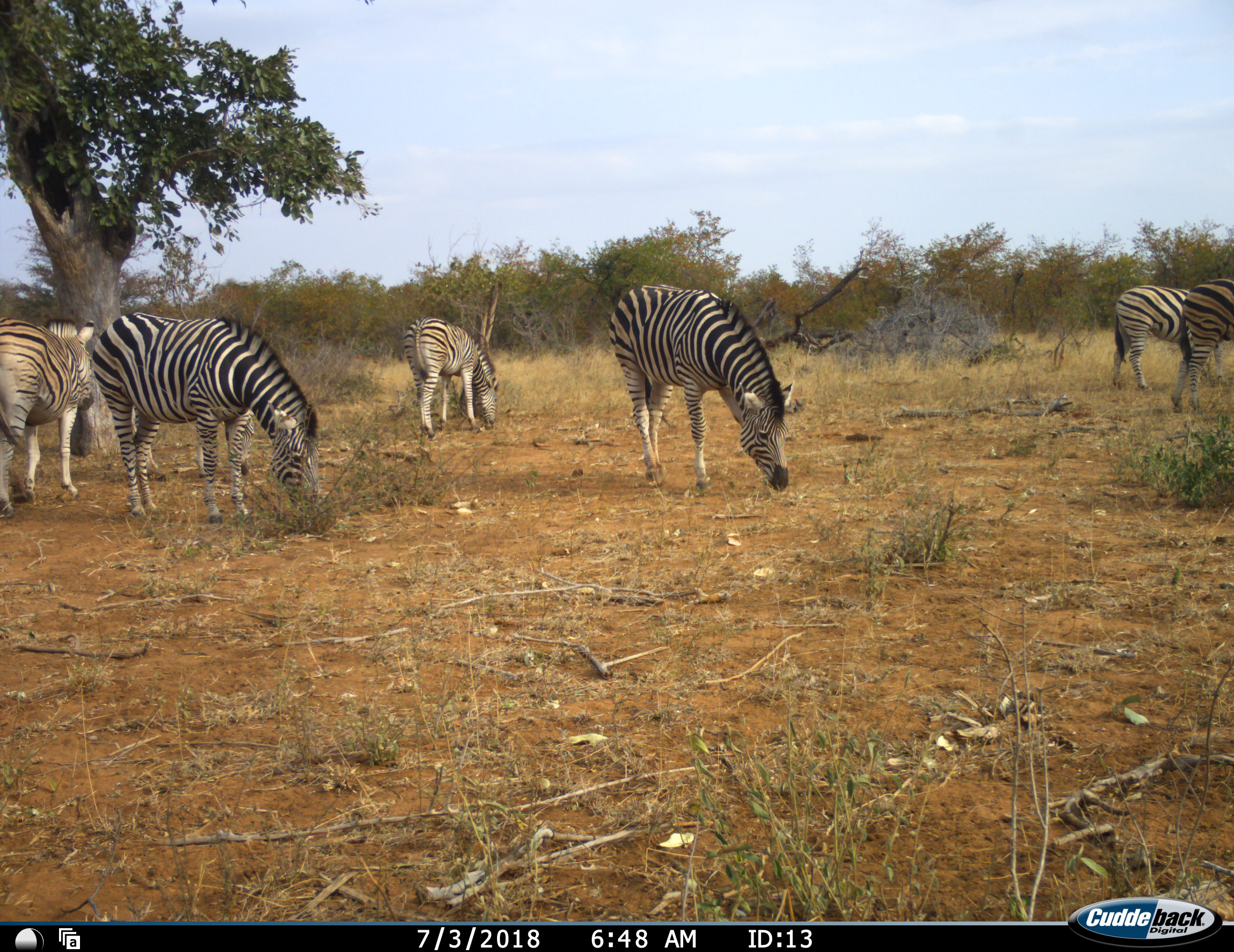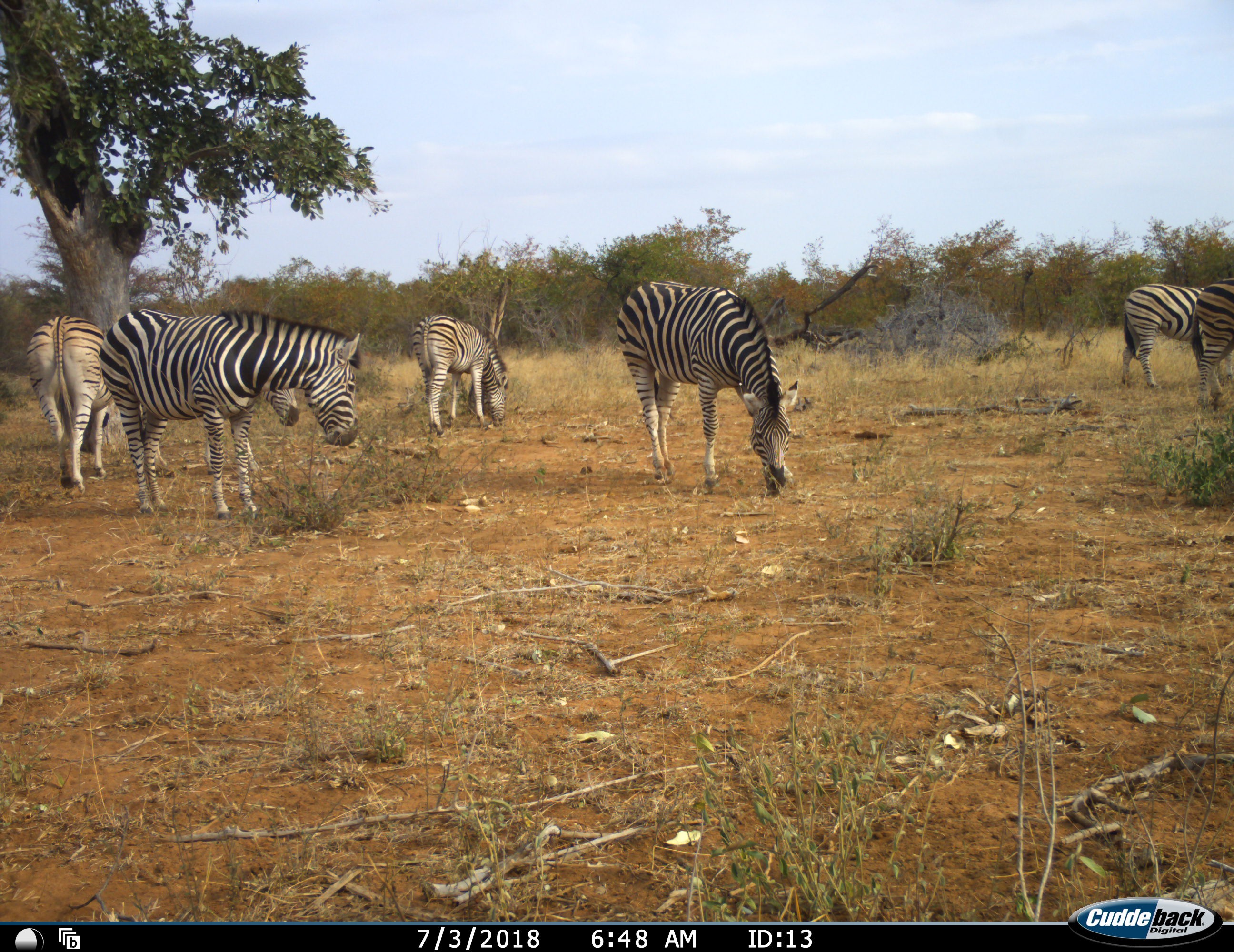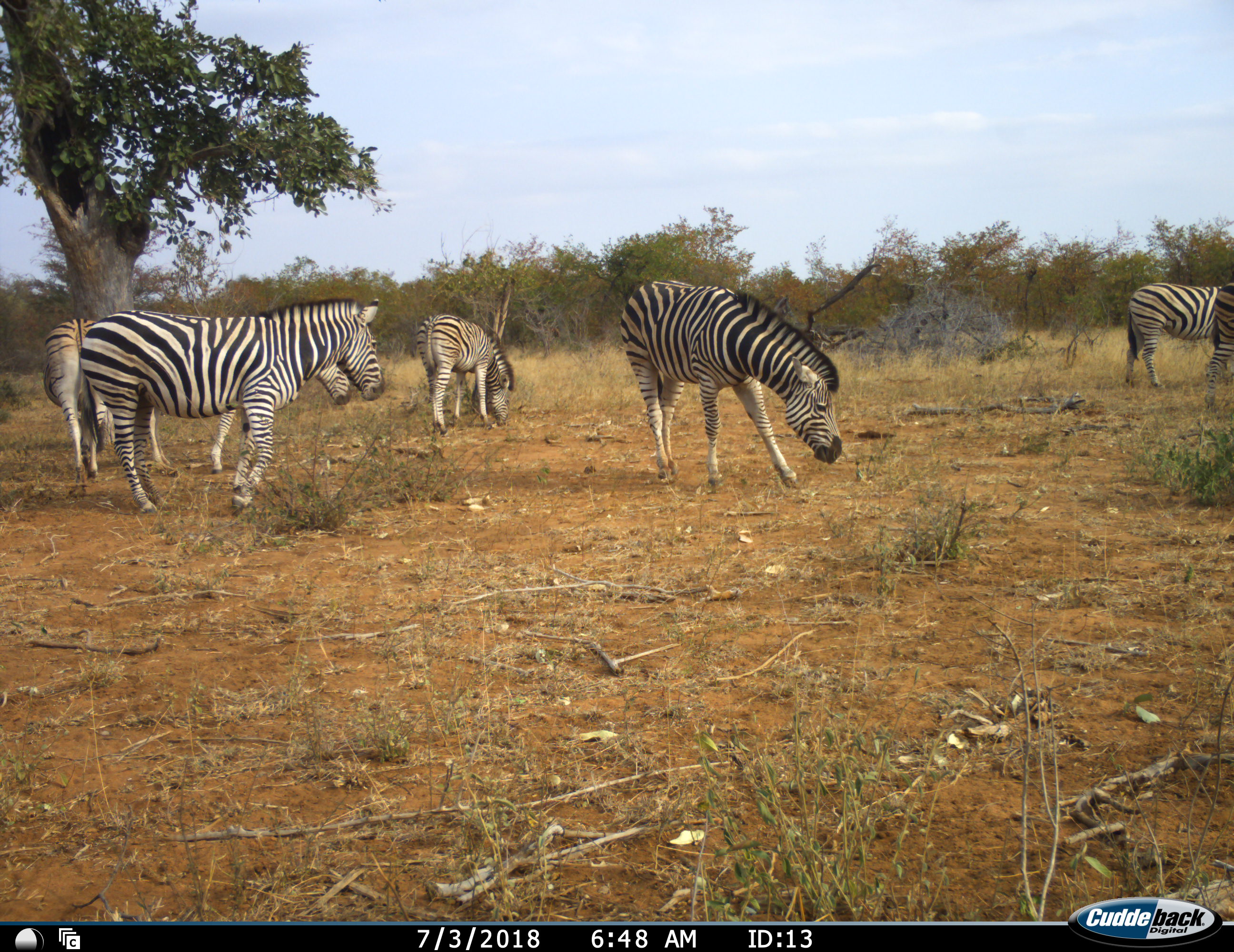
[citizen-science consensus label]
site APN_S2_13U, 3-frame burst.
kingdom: Animalia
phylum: Chordata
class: Mammalia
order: Perissodactyla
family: Equidae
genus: Equus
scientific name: Equus quagga burchellii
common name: burchell's zebra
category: zebraburchells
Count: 6.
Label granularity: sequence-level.